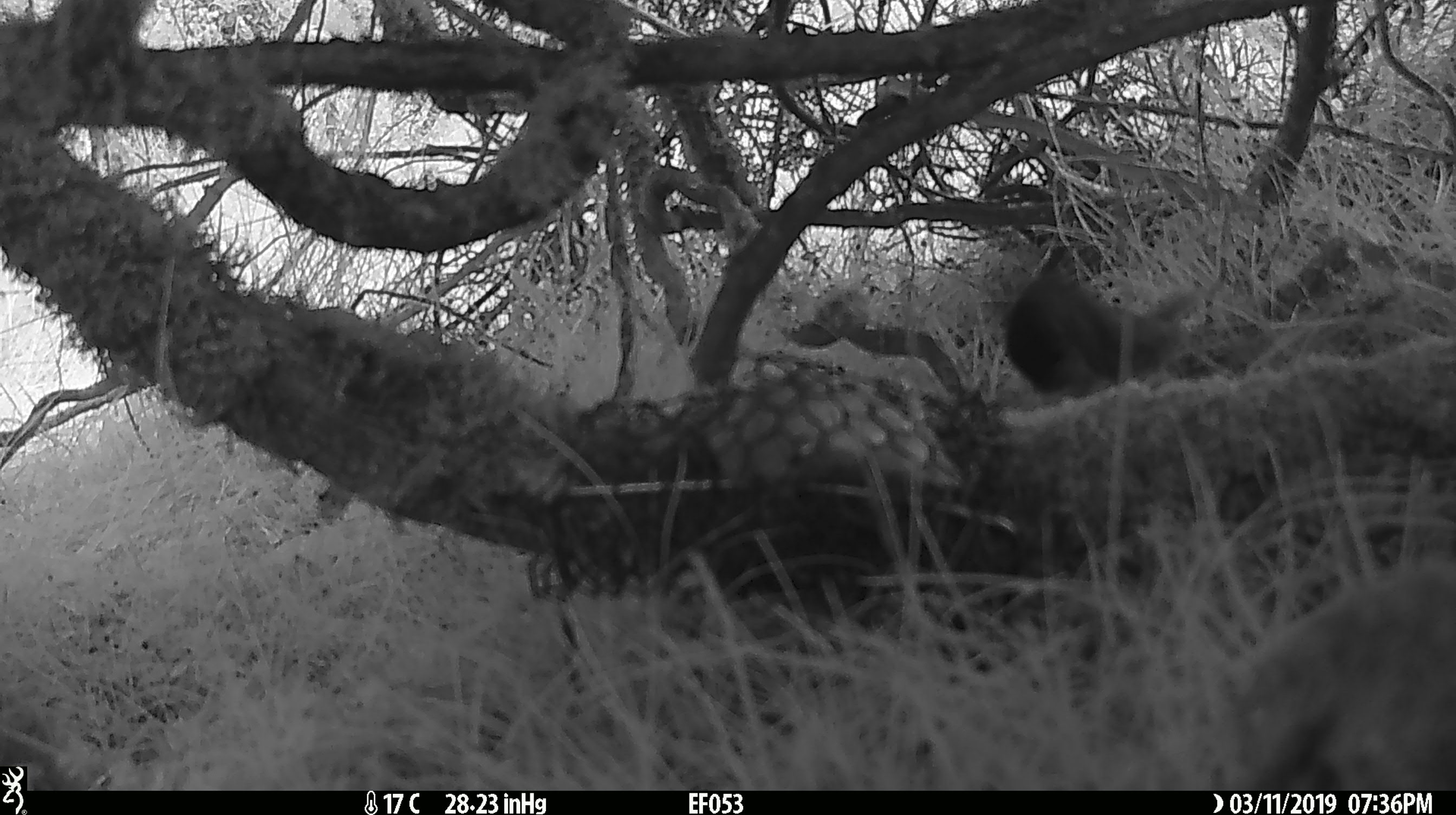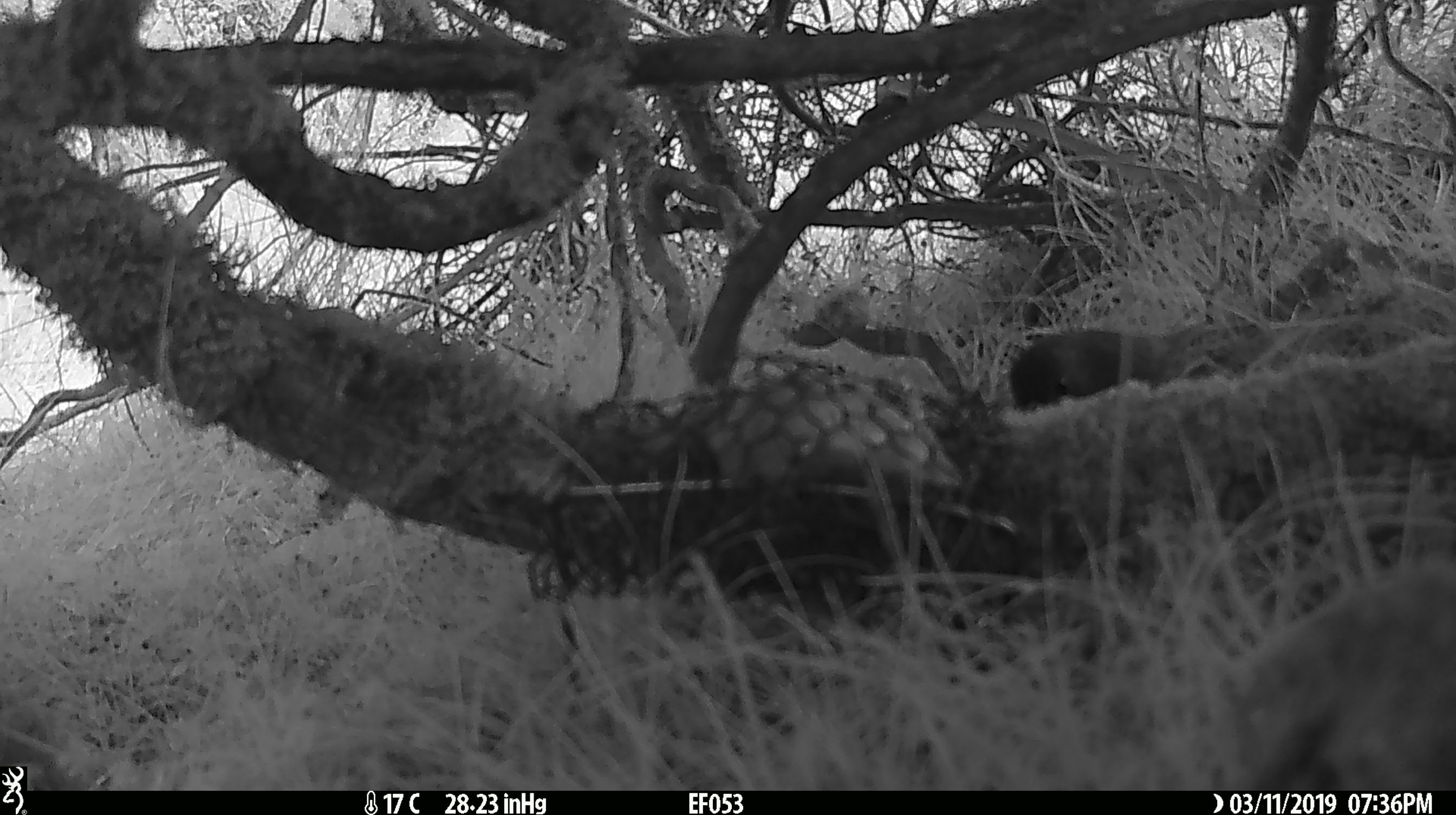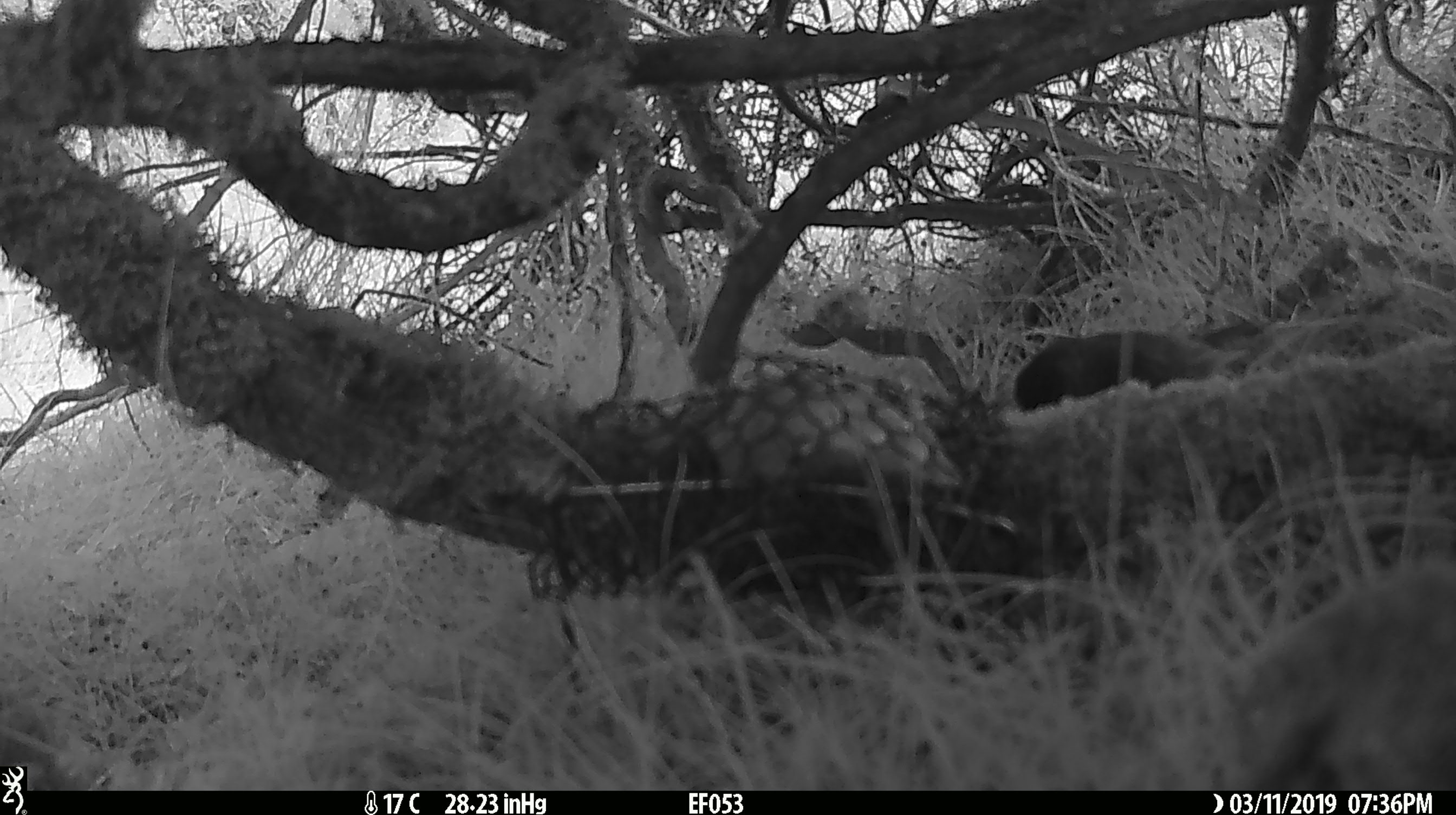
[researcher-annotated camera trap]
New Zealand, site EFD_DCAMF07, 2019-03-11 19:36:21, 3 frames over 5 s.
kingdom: Animalia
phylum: Chordata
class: Aves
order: Passeriformes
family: Petroicidae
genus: Petroica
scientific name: Petroica australis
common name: new zealand robin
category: robin